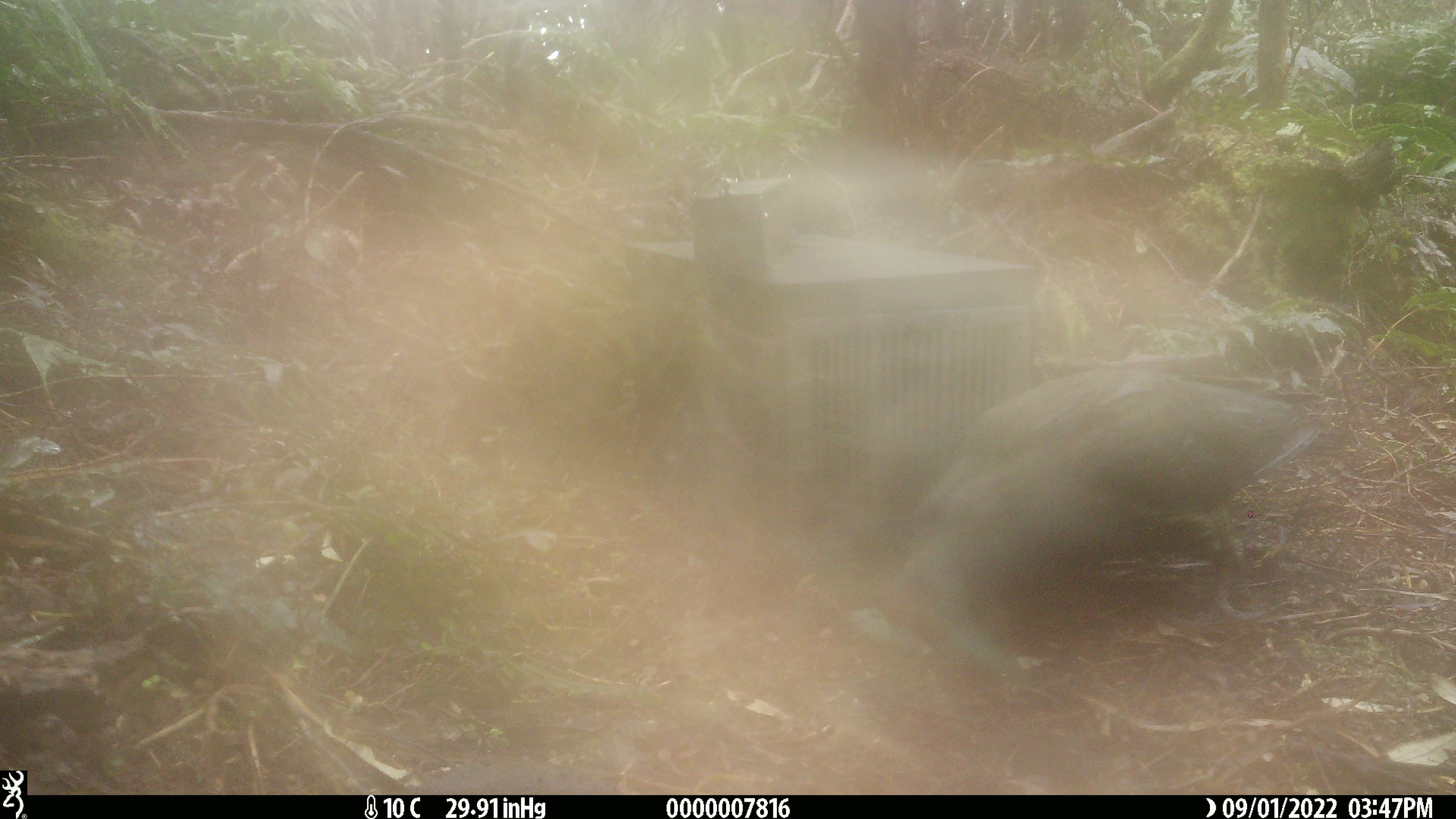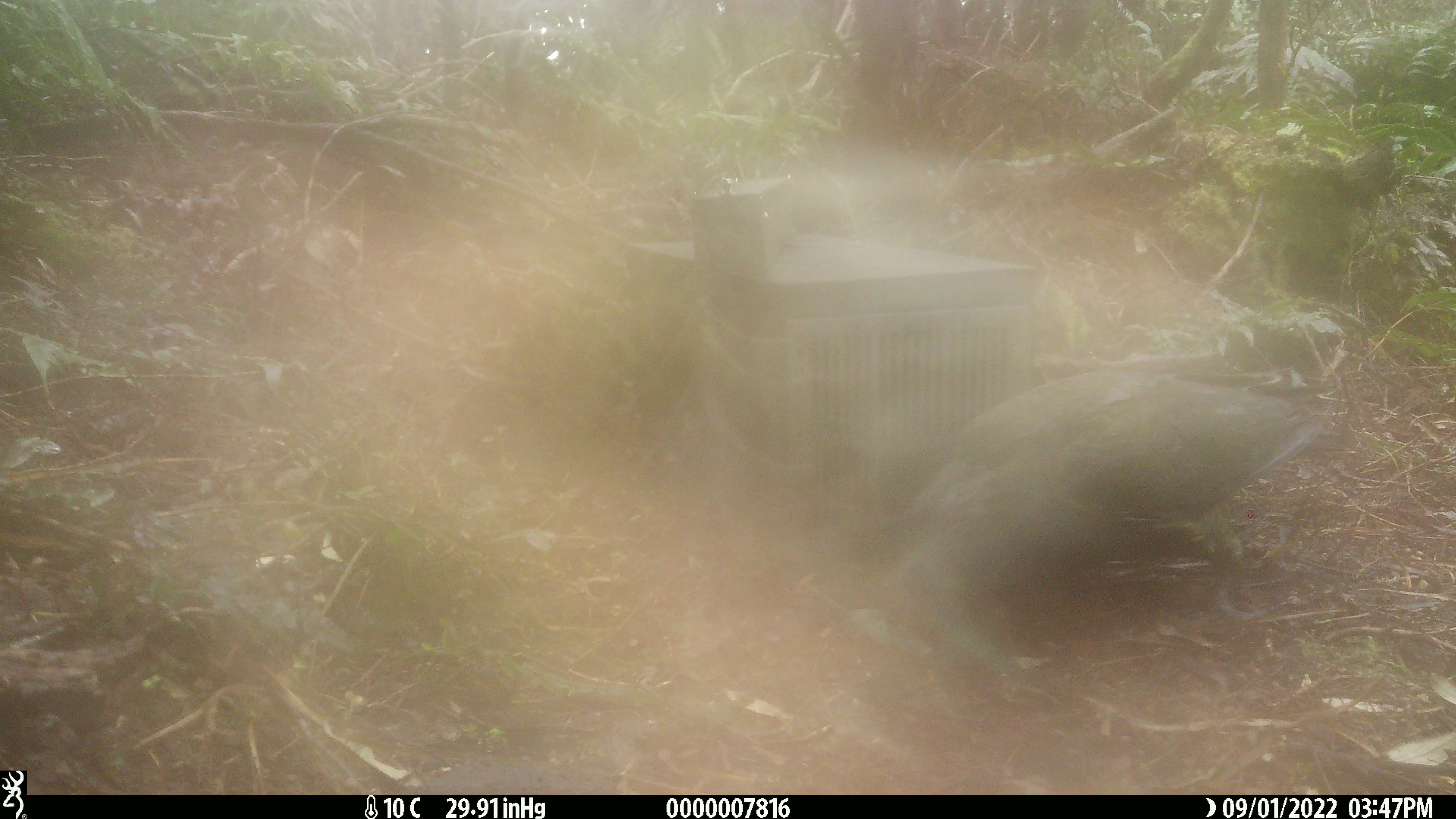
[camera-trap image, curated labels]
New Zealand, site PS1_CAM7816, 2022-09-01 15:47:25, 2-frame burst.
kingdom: Animalia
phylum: Chordata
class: Aves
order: Psittaciformes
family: Strigopidae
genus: Nestor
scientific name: Nestor notabilis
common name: kea